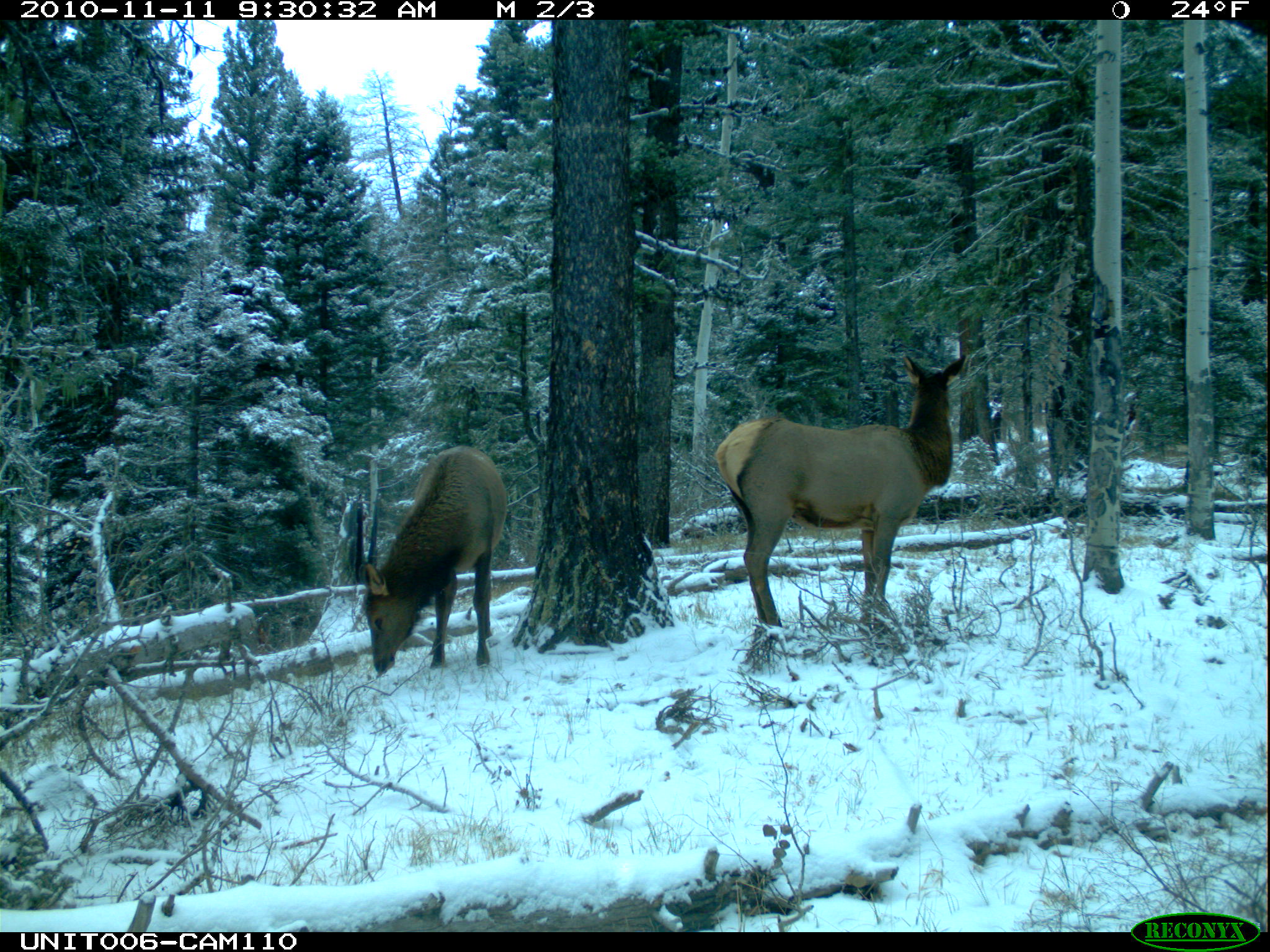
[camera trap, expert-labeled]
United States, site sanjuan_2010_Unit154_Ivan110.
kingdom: Animalia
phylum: Chordata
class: Mammalia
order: Artiodactyla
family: Cervidae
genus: Cervus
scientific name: Cervus elaphus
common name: red deer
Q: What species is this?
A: Cervus elaphus (red deer).